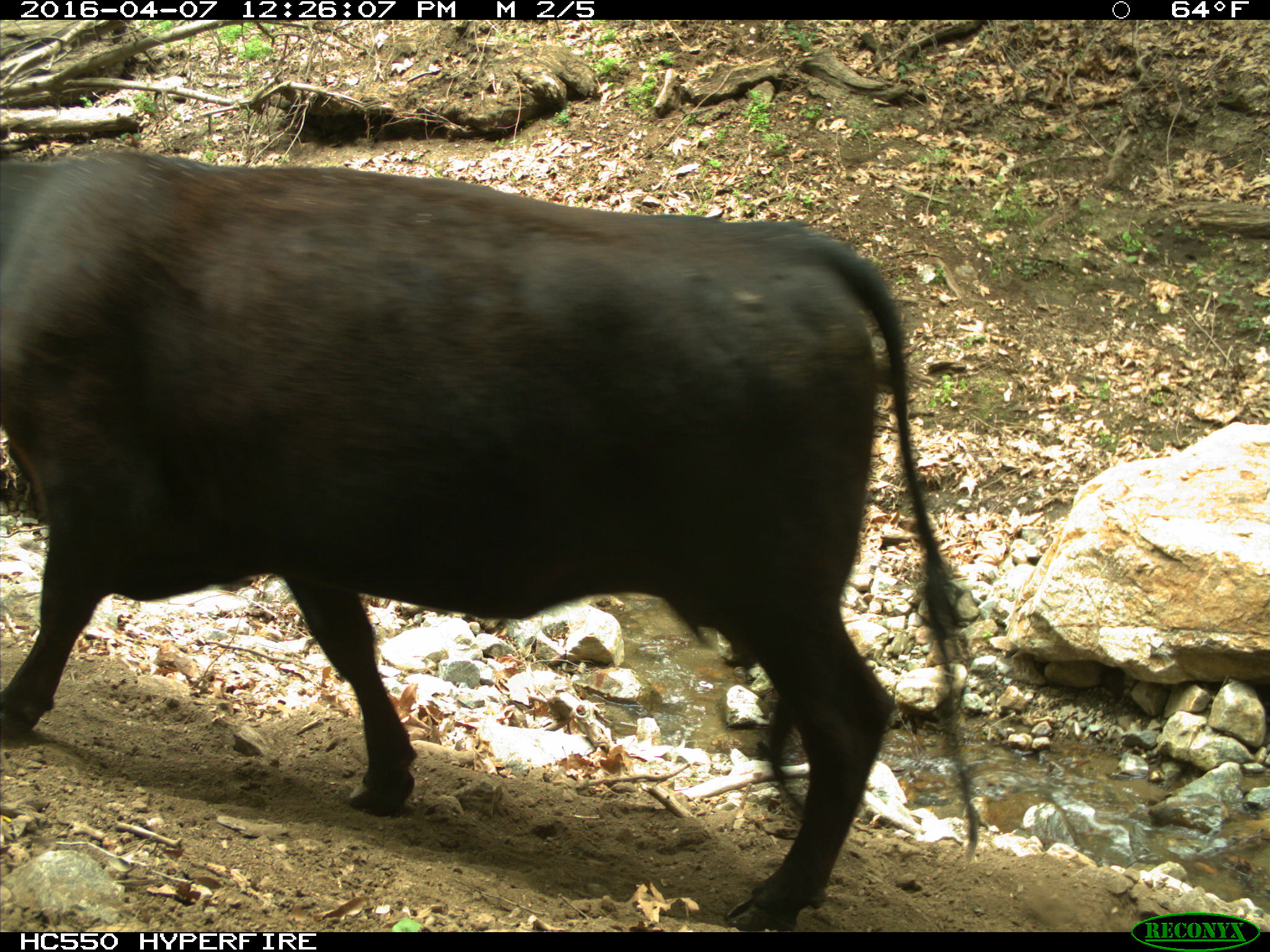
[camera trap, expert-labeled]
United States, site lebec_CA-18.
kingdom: Animalia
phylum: Chordata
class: Mammalia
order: Artiodactyla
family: Bovidae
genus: Bos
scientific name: Bos taurus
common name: domestic cow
Bos taurus (domestic cow).